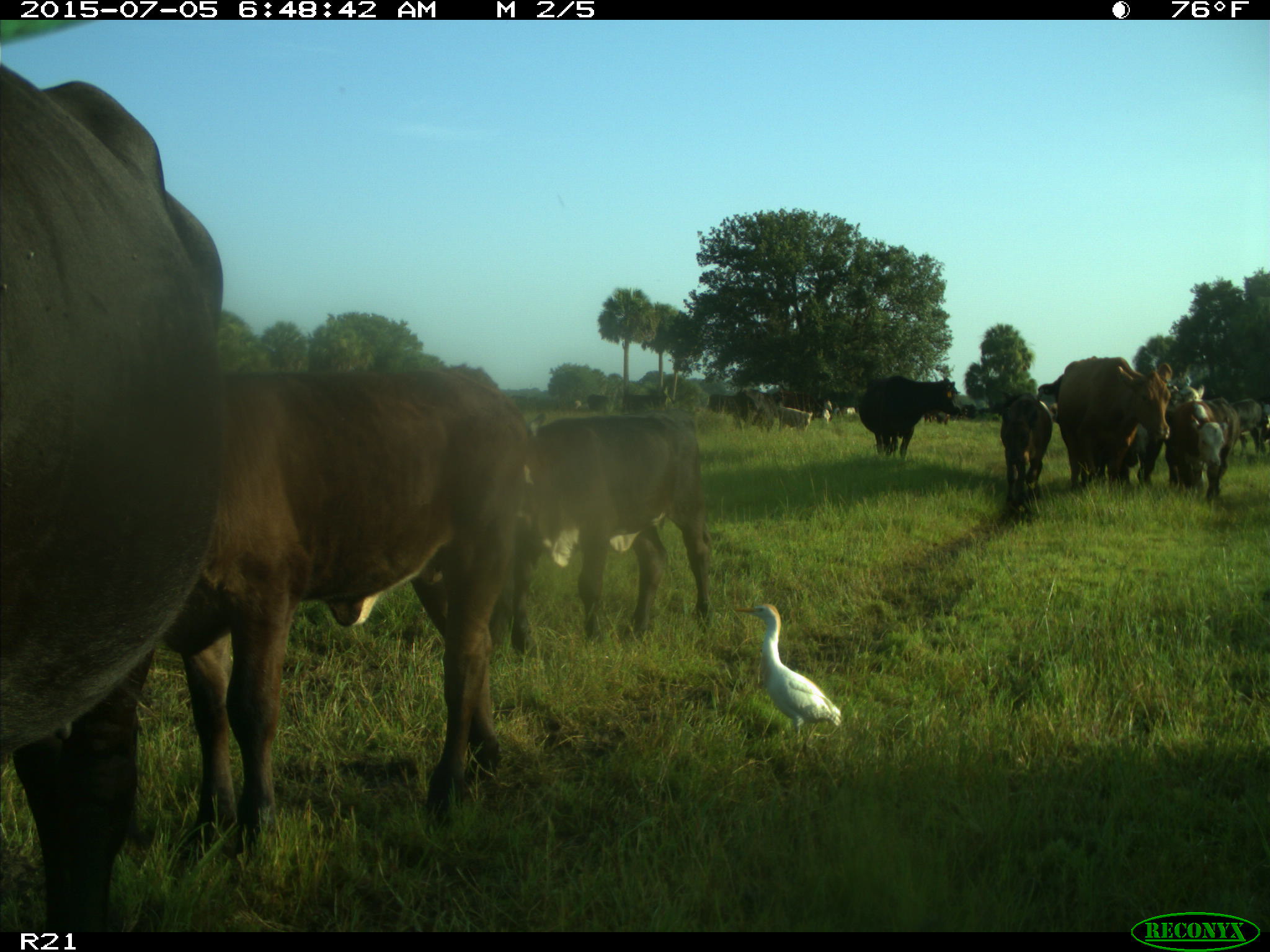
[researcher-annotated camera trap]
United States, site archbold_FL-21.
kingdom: Animalia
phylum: Chordata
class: Mammalia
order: Artiodactyla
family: Bovidae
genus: Bos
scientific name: Bos taurus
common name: domestic cow